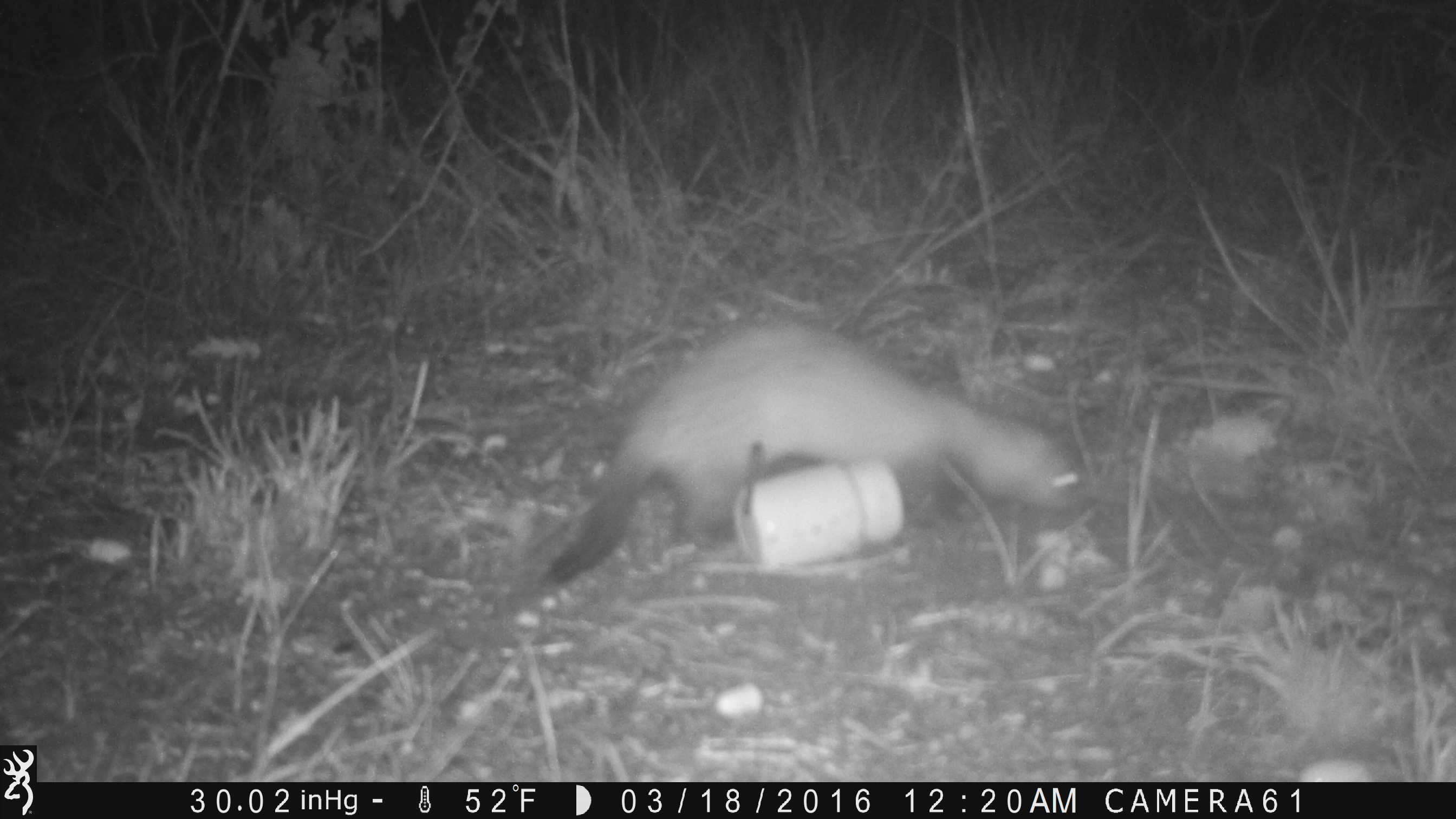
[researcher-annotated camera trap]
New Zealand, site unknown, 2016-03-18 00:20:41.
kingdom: Animalia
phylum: Chordata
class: Mammalia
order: Carnivora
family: Mustelidae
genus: Mustela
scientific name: Mustela furo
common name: ferret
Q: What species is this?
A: Ferret (Mustela furo).